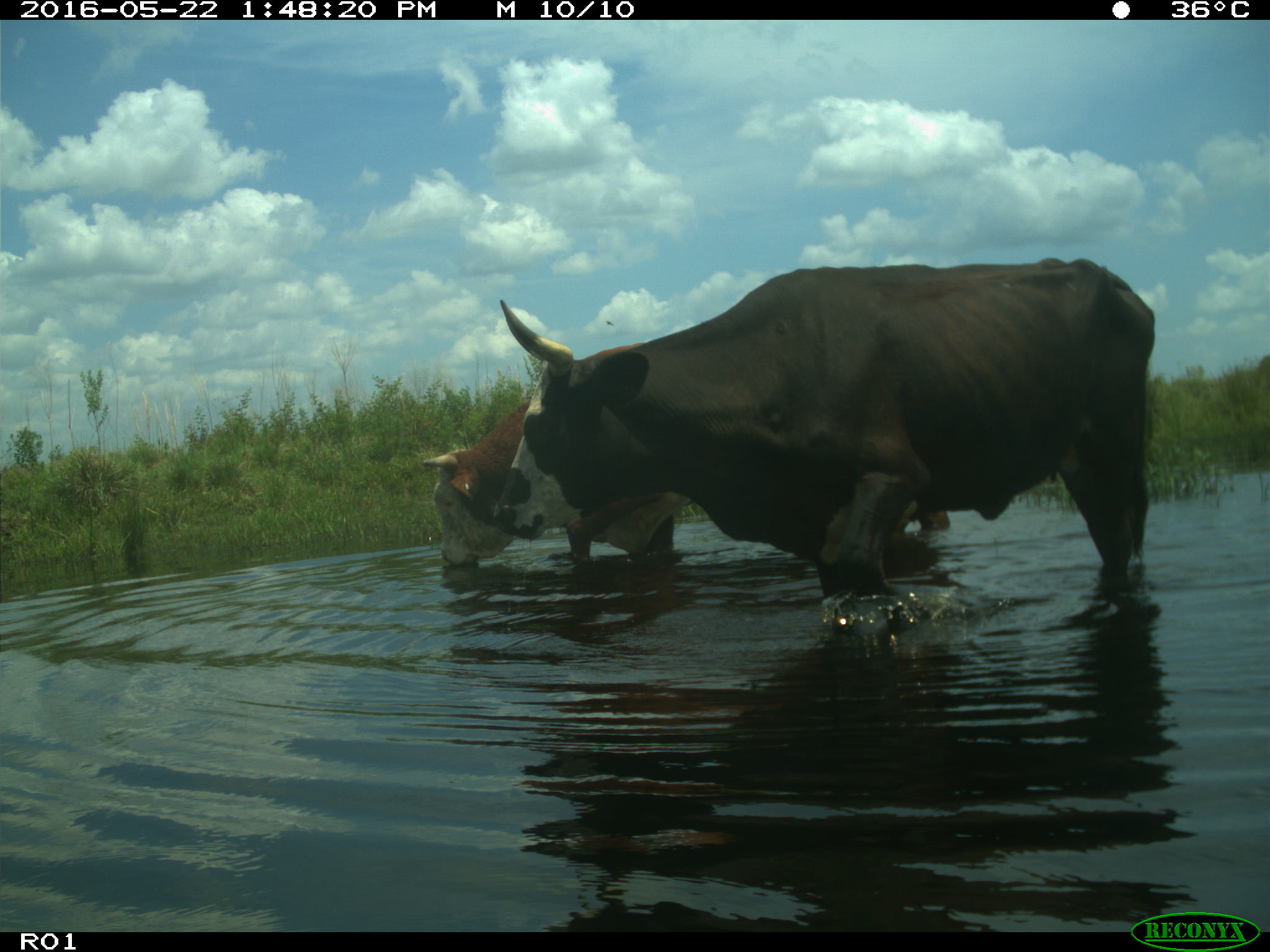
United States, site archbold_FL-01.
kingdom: Animalia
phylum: Chordata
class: Mammalia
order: Artiodactyla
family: Bovidae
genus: Bos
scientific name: Bos taurus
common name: domestic cow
Bos taurus (domestic cow).